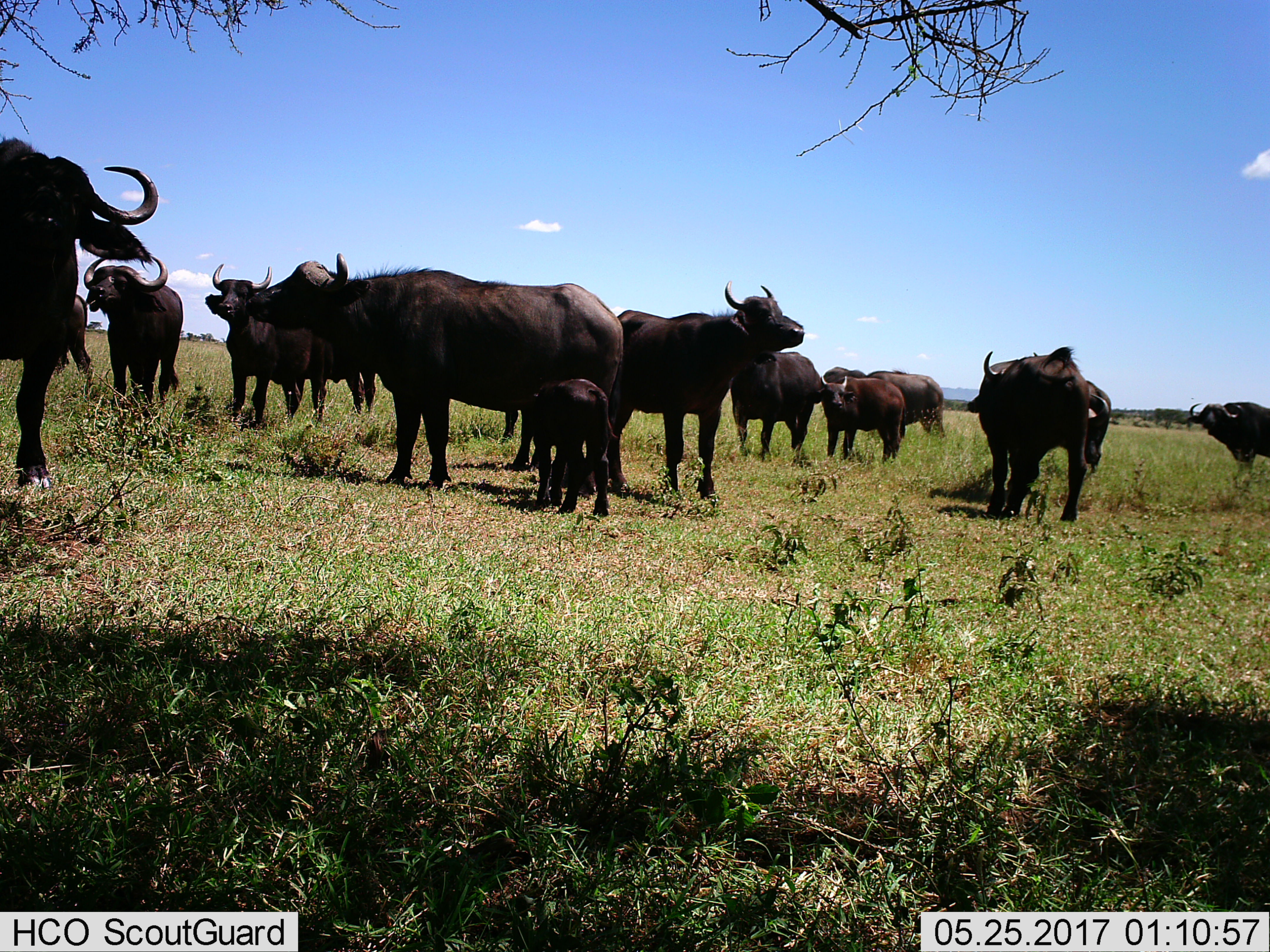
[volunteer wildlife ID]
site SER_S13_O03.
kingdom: Animalia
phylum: Chordata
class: Mammalia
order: Artiodactyla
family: Bovidae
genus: Syncerus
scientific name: Syncerus caffer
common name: african buffalo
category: buffalo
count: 11-50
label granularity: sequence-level